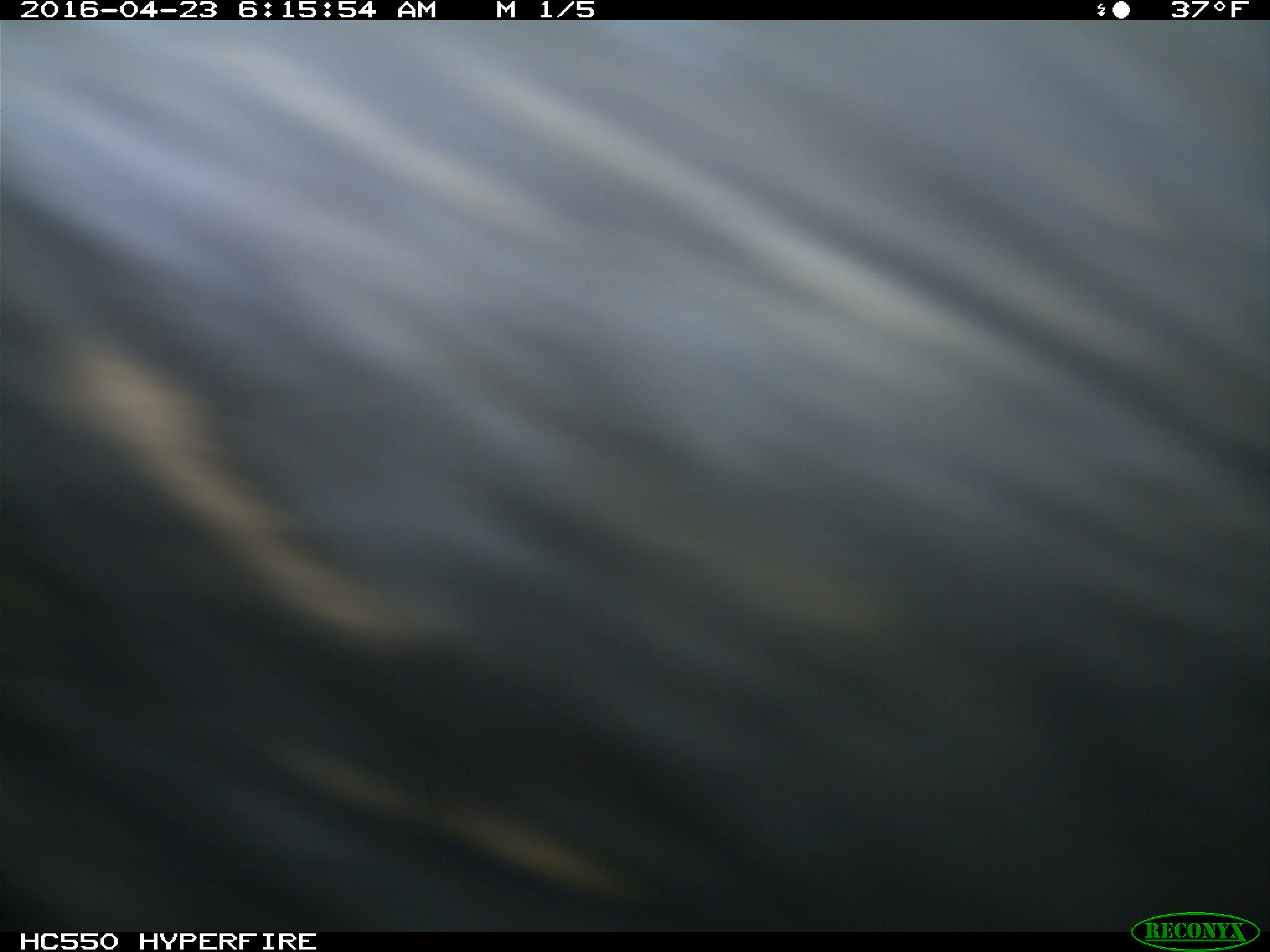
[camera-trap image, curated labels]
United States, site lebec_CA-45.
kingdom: Animalia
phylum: Chordata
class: Mammalia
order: Artiodactyla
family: Bovidae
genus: Bos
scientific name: Bos taurus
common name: domestic cow